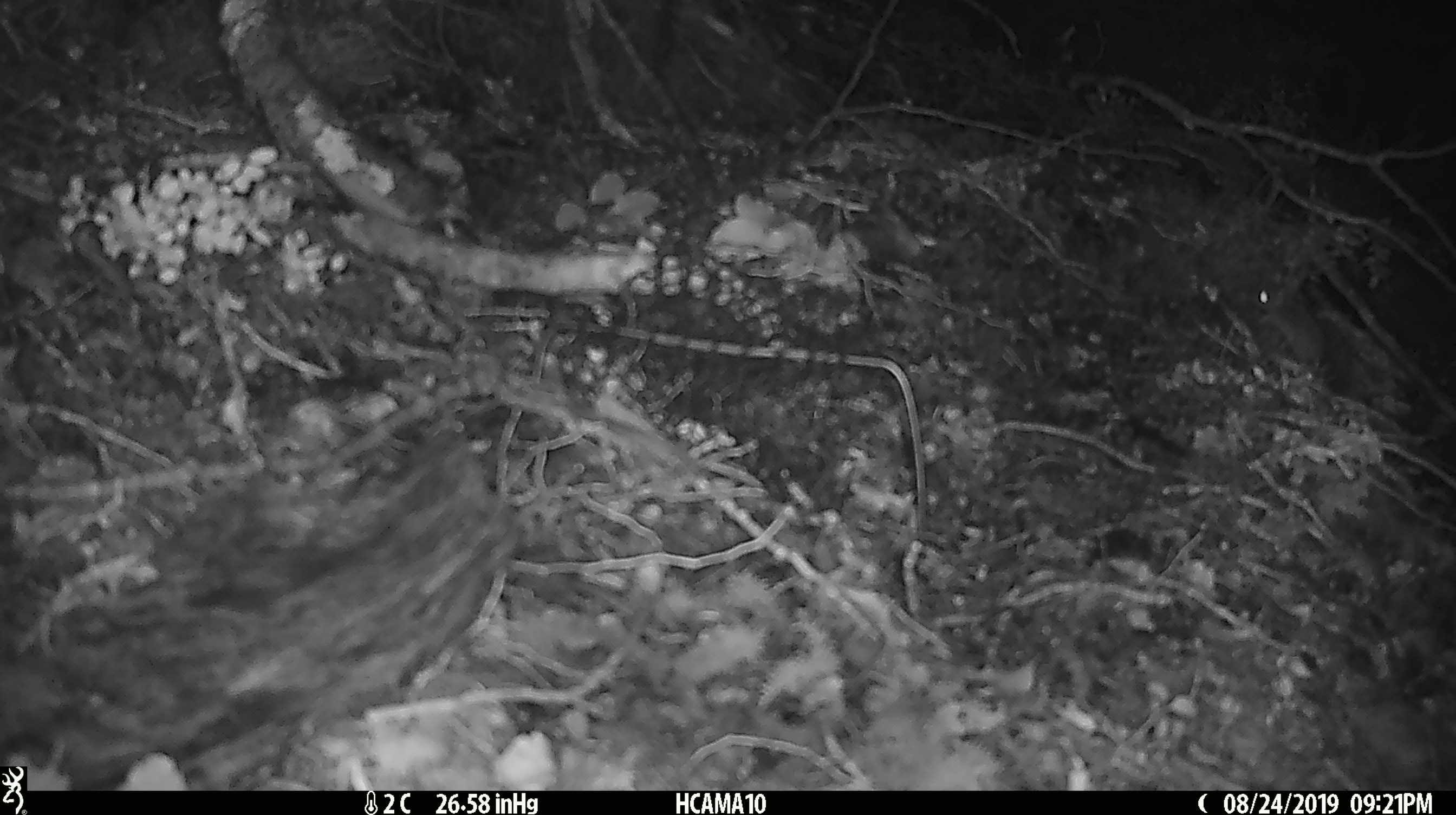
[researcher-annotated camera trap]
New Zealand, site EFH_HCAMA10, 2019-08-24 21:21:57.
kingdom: Animalia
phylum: Chordata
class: Mammalia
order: Rodentia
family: Muridae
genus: Mus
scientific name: Mus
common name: mouse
Mouse (Mus).